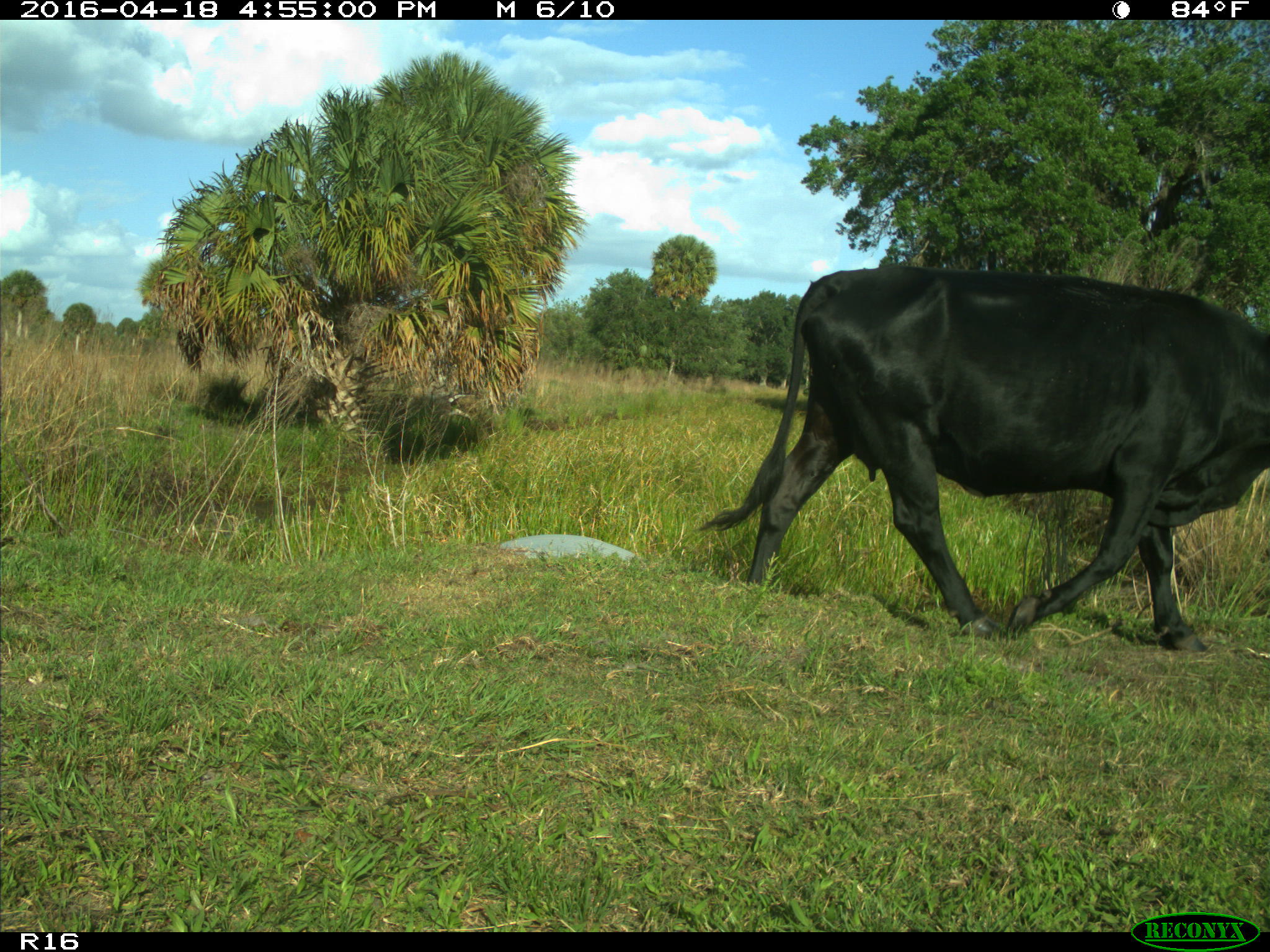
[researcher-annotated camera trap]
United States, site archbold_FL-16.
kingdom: Animalia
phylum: Chordata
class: Mammalia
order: Artiodactyla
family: Bovidae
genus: Bos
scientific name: Bos taurus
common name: domestic cow